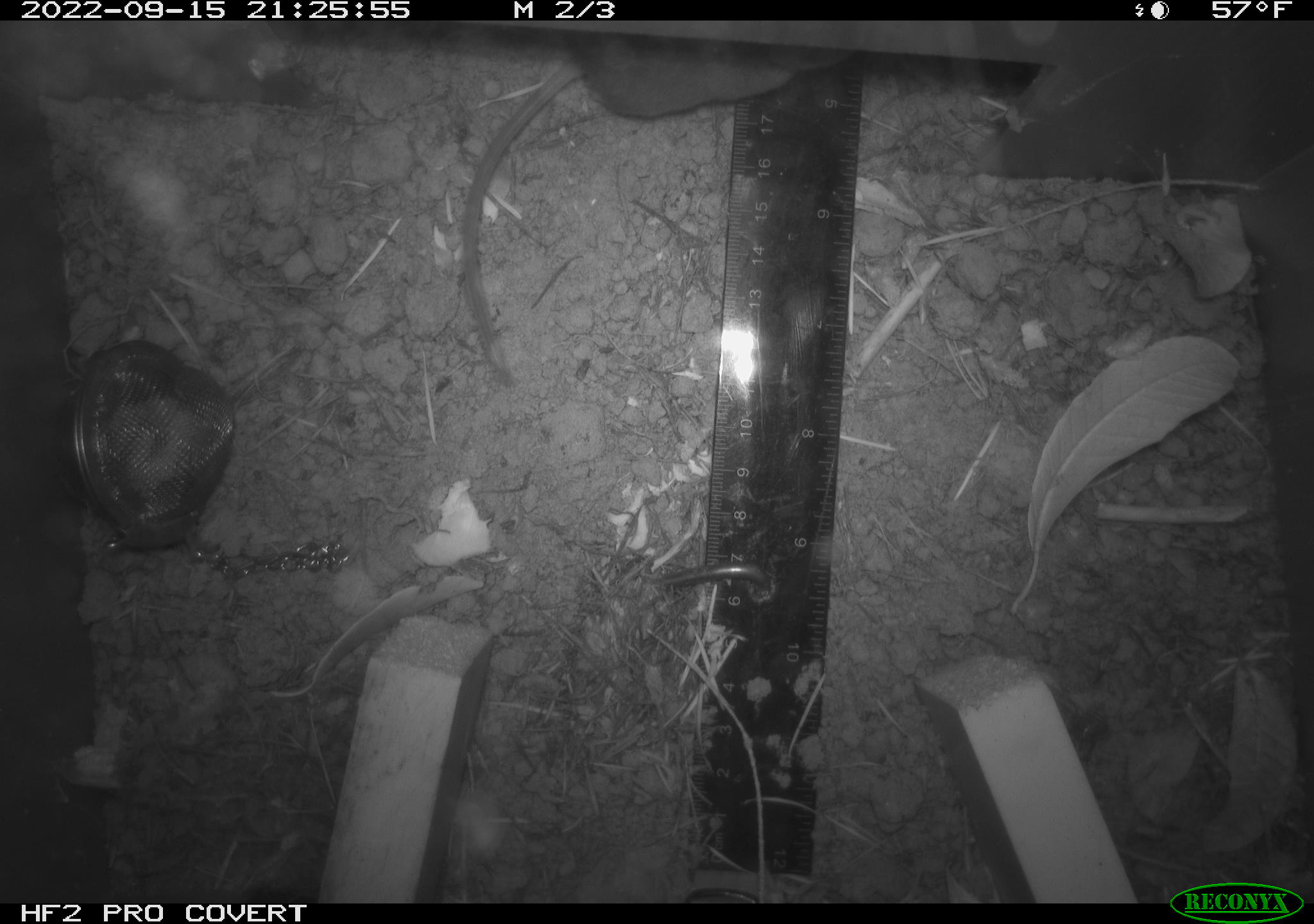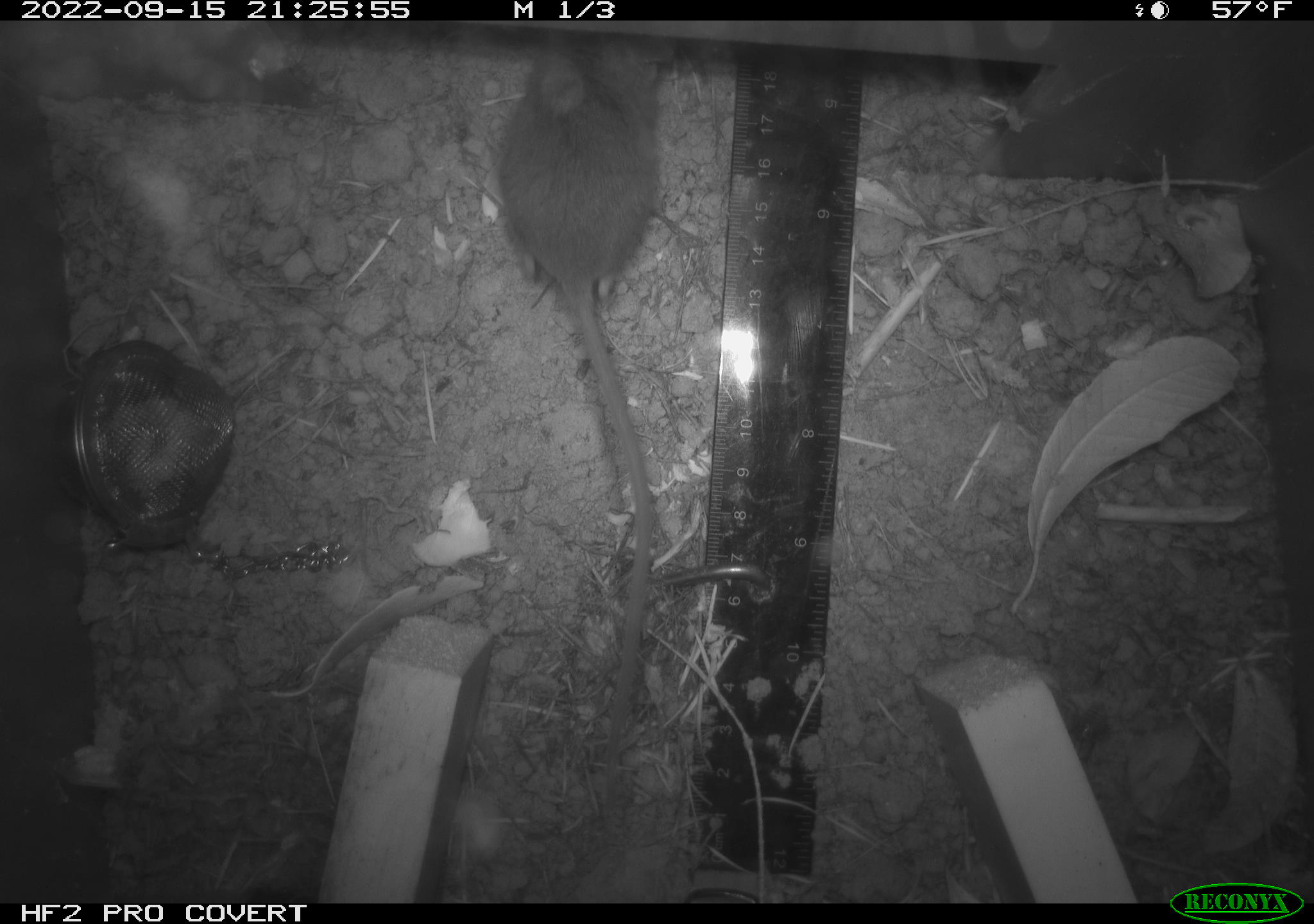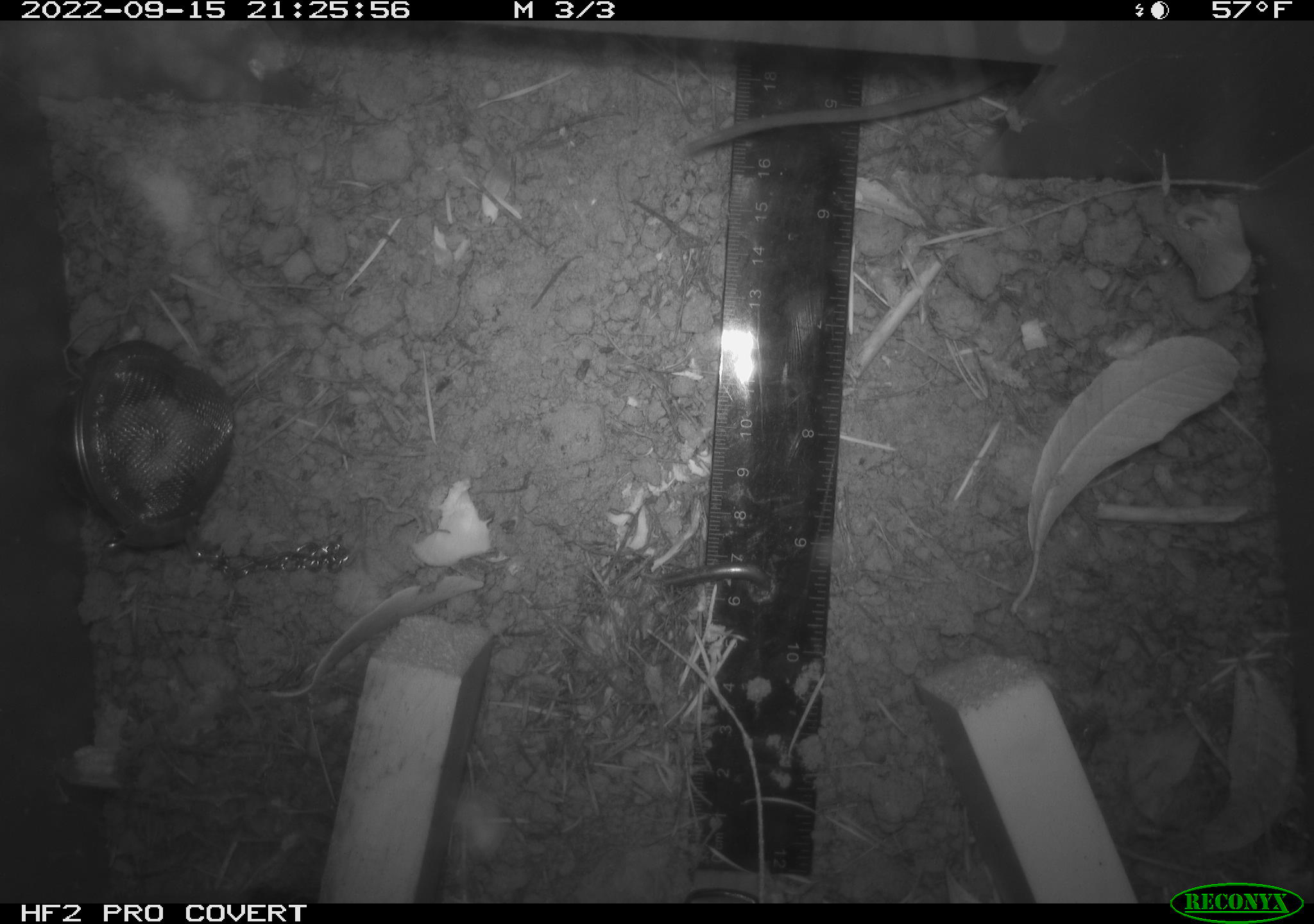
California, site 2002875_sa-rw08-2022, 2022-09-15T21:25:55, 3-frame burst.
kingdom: Animalia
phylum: Chordata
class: Mammalia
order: Rodentia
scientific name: Rodentia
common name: mouse species